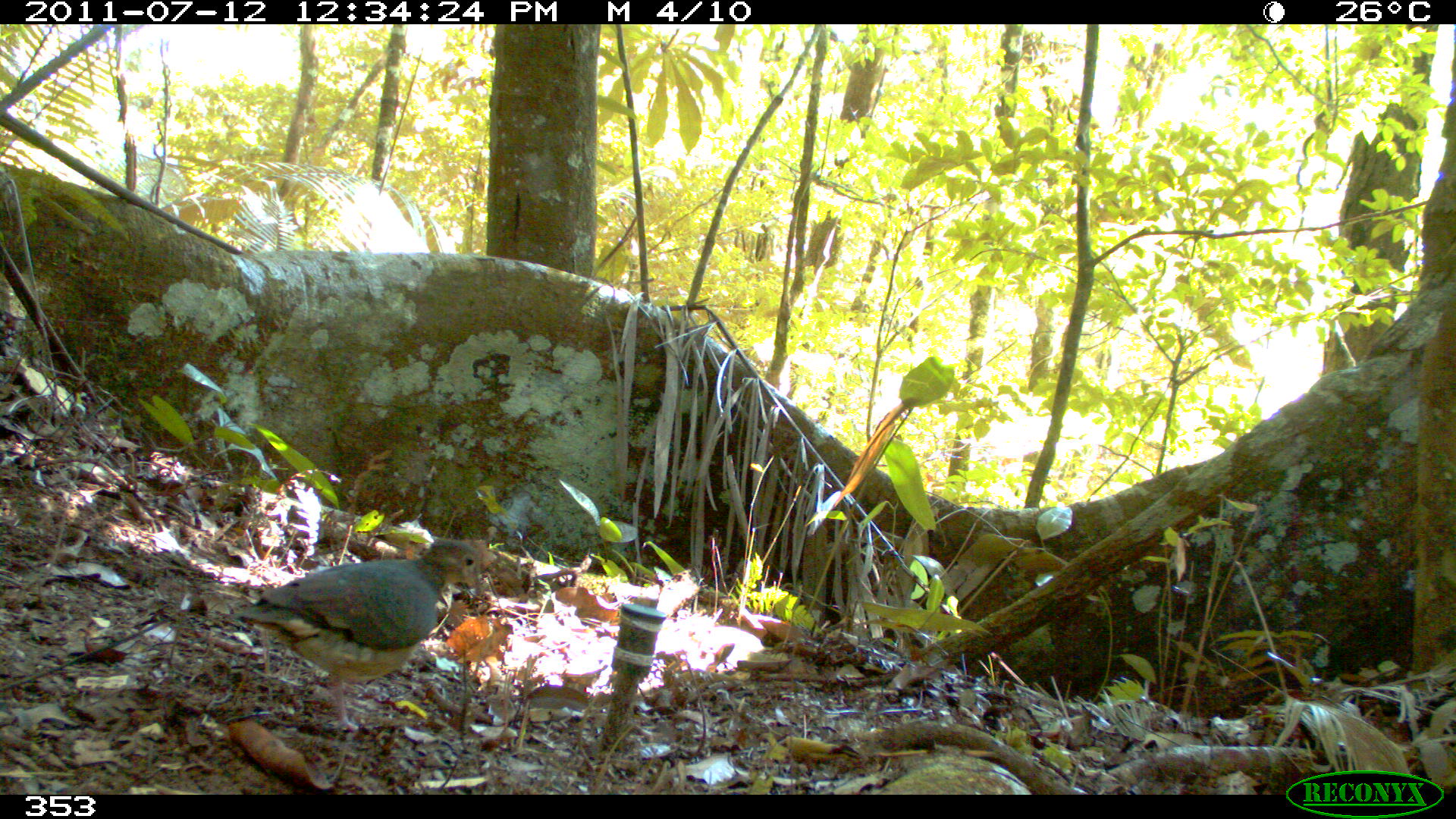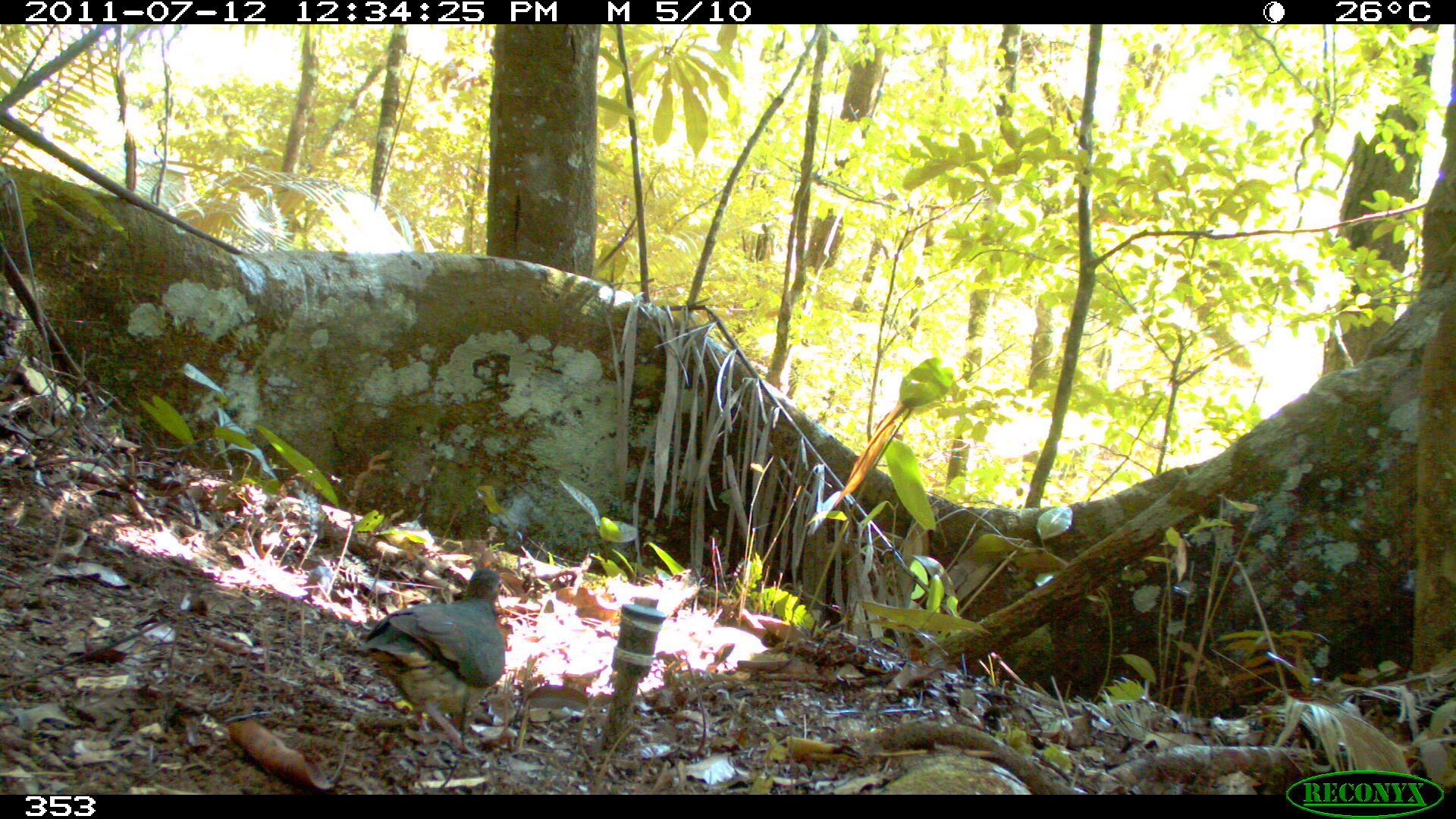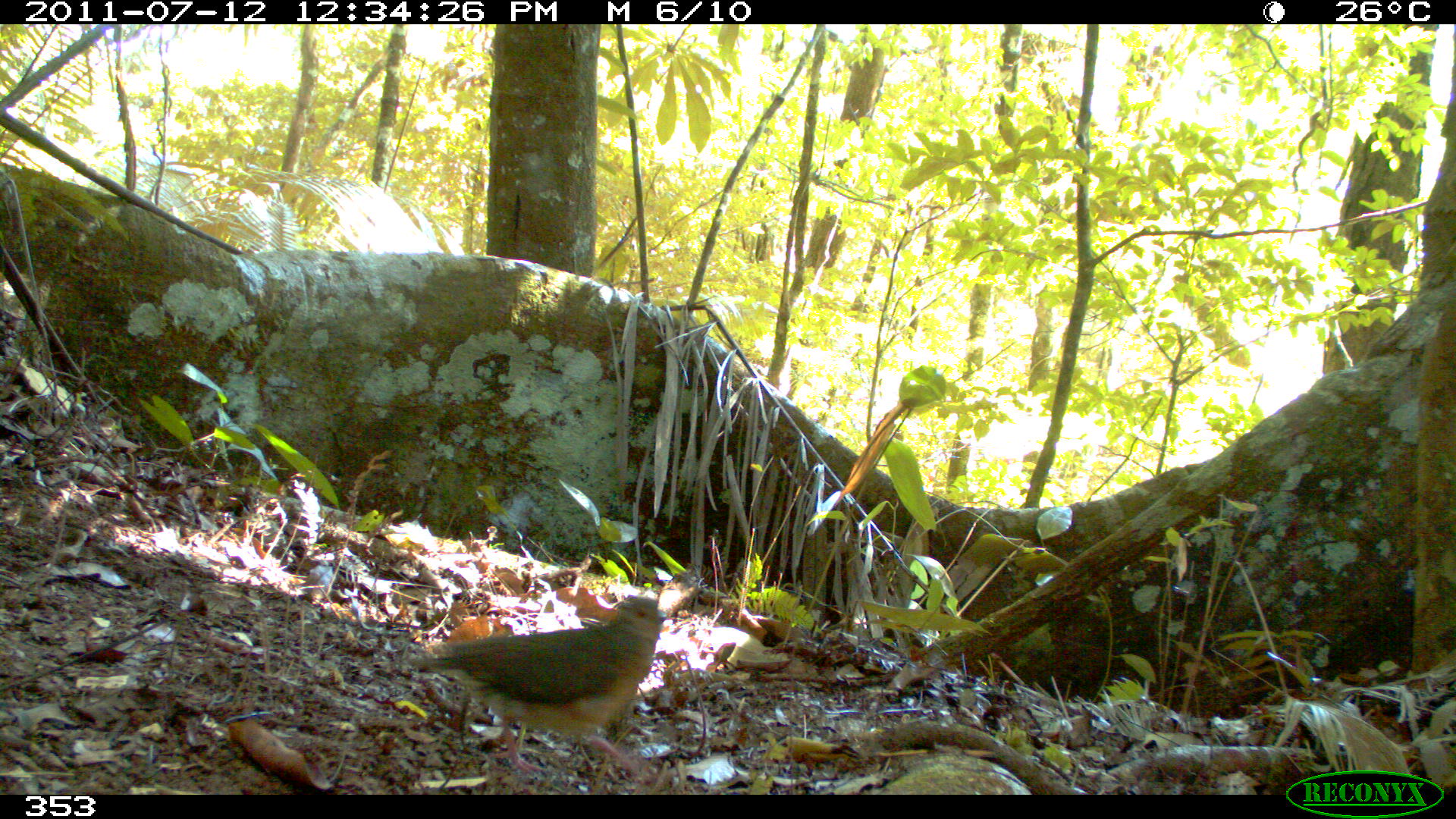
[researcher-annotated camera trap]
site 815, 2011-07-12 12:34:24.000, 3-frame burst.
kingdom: Animalia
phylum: Chordata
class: Aves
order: Columbiformes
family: Columbidae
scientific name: Columbidae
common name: dove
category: paloma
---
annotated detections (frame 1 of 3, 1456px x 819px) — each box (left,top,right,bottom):
paloma: (226,535,492,732)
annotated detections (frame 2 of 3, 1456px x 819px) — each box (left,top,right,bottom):
paloma: (366,569,505,762)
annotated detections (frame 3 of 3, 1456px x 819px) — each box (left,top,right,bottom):
paloma: (414,598,666,787)